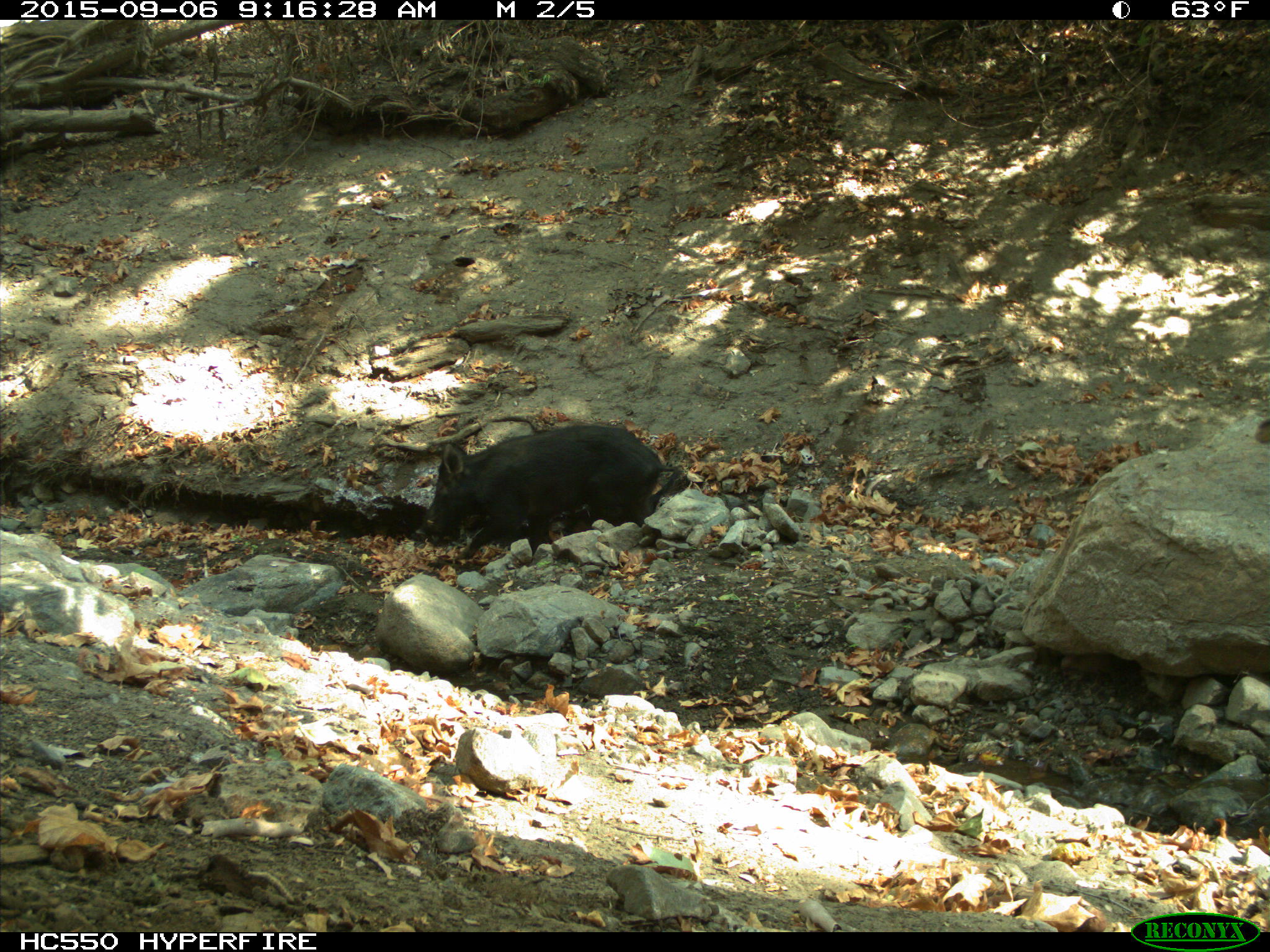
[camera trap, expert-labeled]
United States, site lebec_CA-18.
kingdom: Animalia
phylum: Chordata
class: Mammalia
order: Artiodactyla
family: Suidae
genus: Sus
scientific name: Sus scrofa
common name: wild boar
Sus scrofa (wild boar).